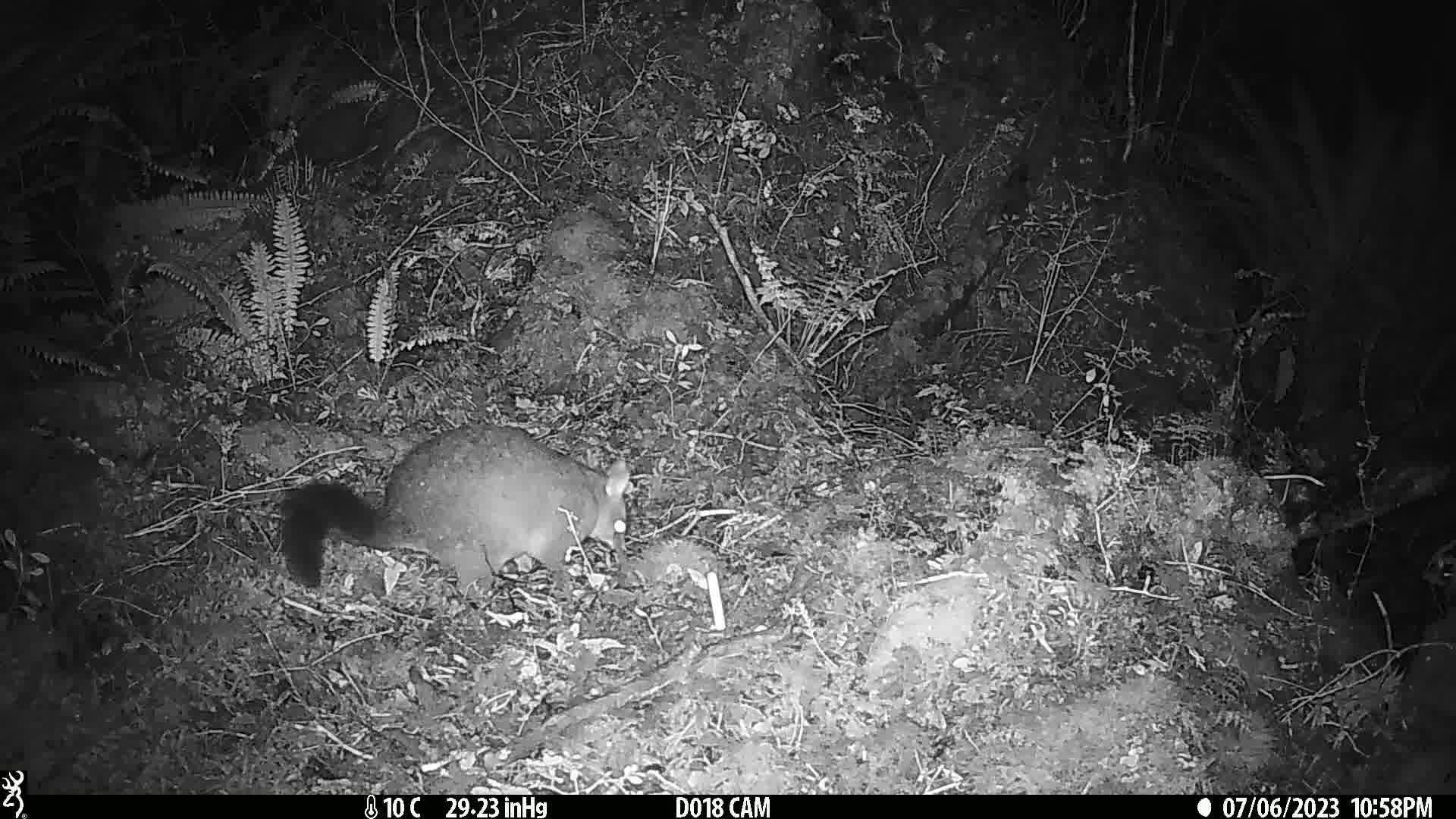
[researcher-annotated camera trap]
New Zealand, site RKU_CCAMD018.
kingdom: Animalia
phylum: Chordata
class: Mammalia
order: Diprotodontia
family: Phalangeridae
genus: Trichosurus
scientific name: Trichosurus vulpecula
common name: common brushtail possum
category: possum